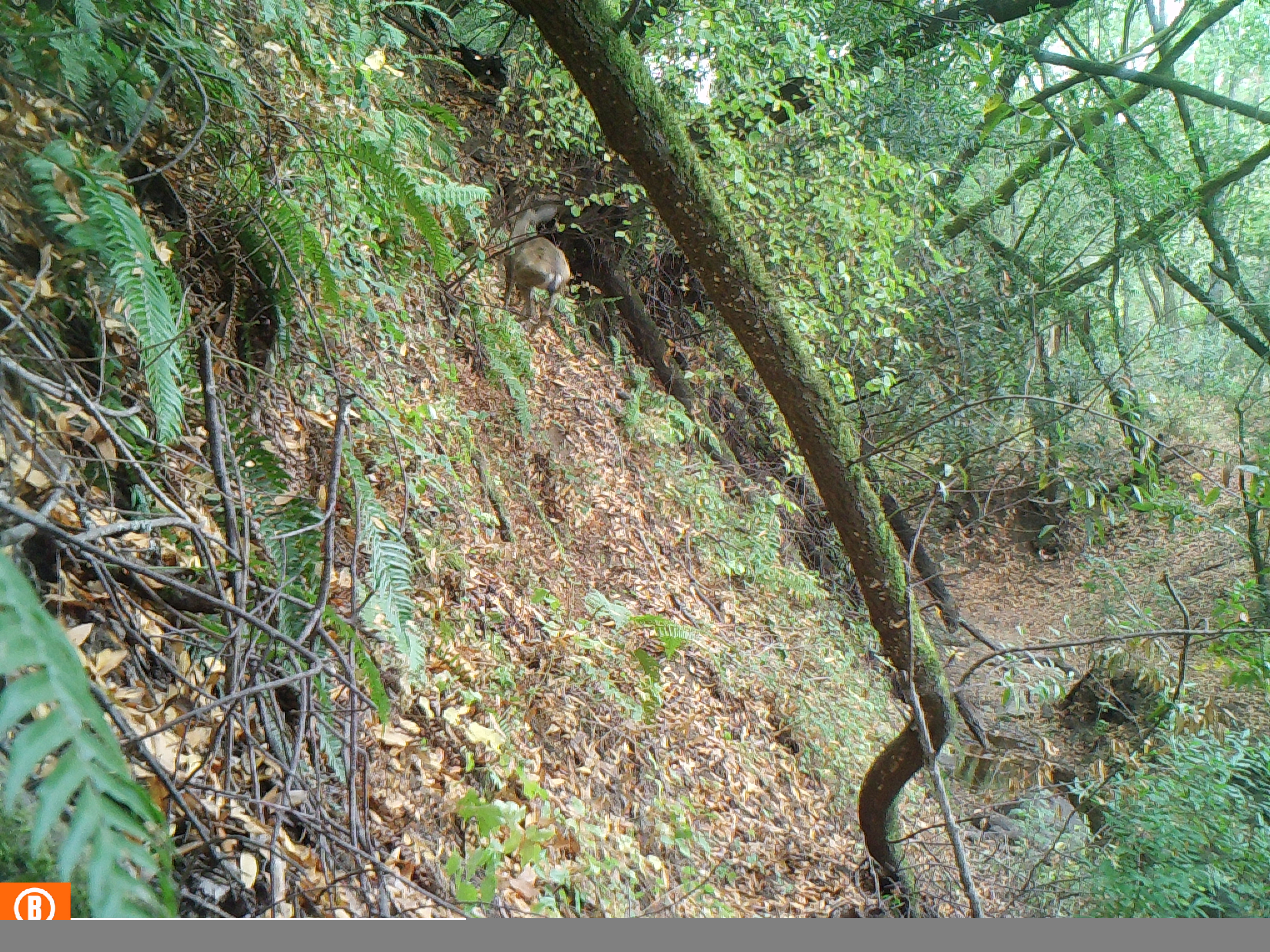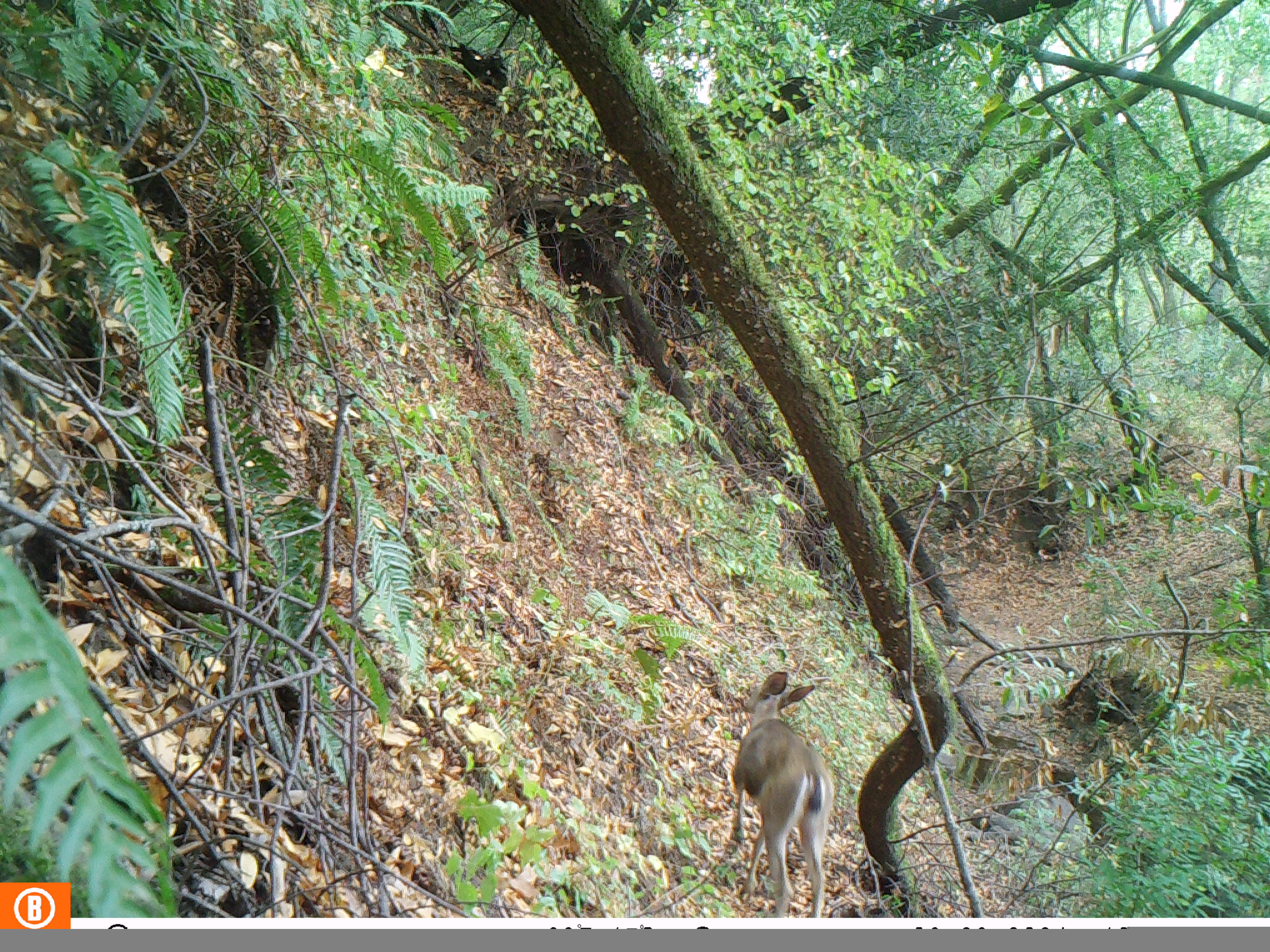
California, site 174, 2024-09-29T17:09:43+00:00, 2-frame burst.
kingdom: Animalia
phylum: Chordata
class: Mammalia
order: Artiodactyla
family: Cervidae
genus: Odocoileus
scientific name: Odocoileus hemionus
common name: mule deer